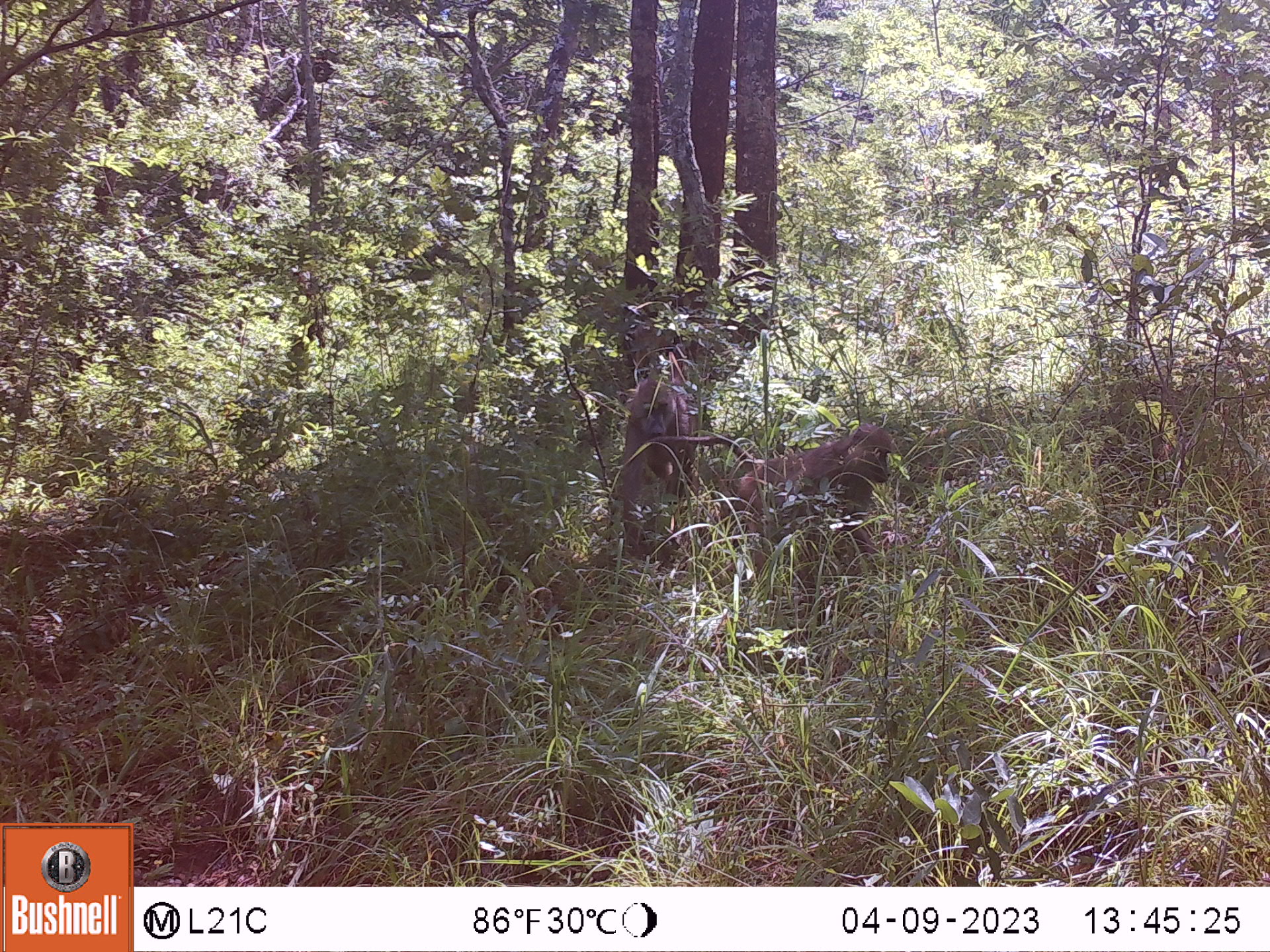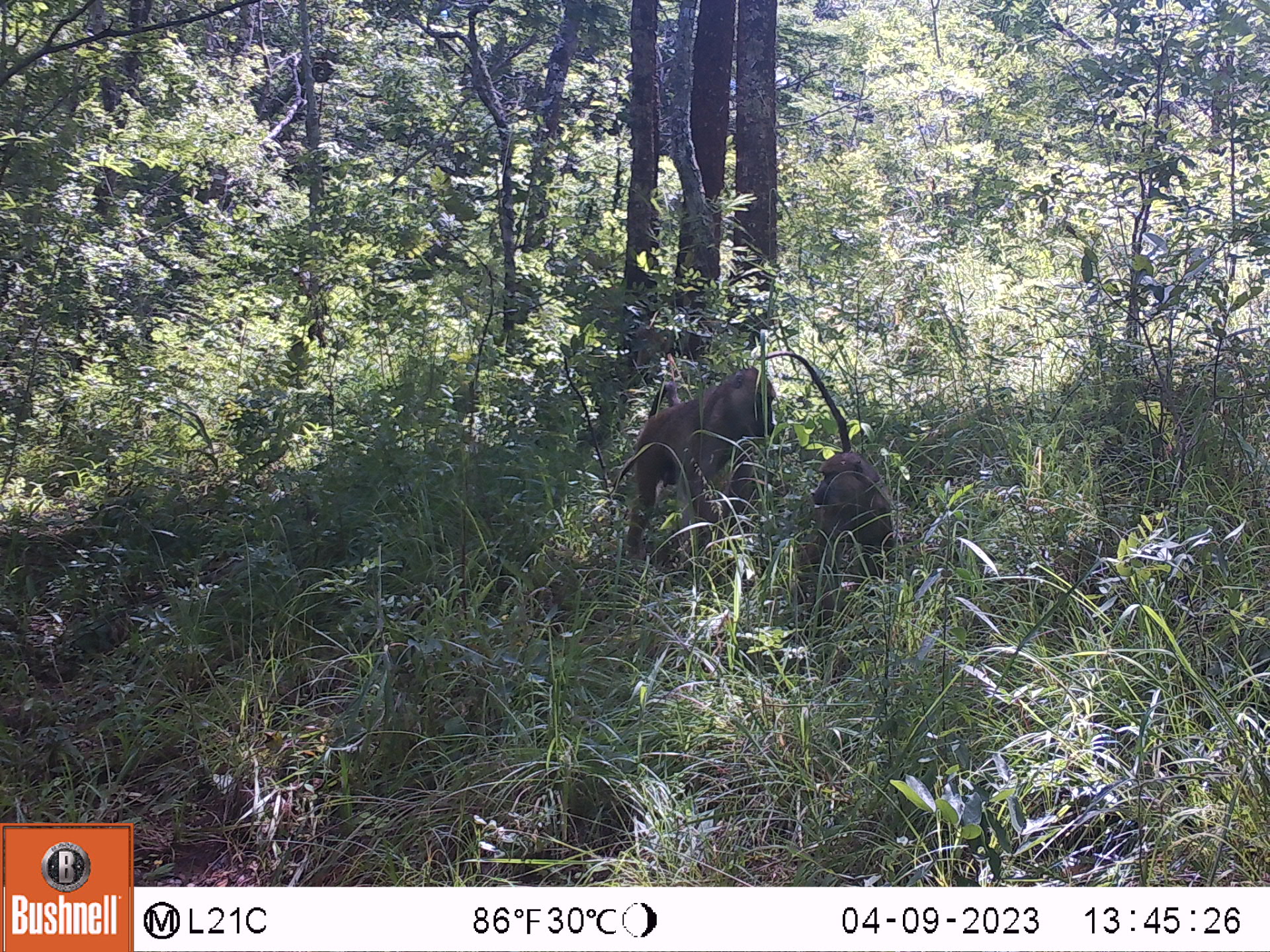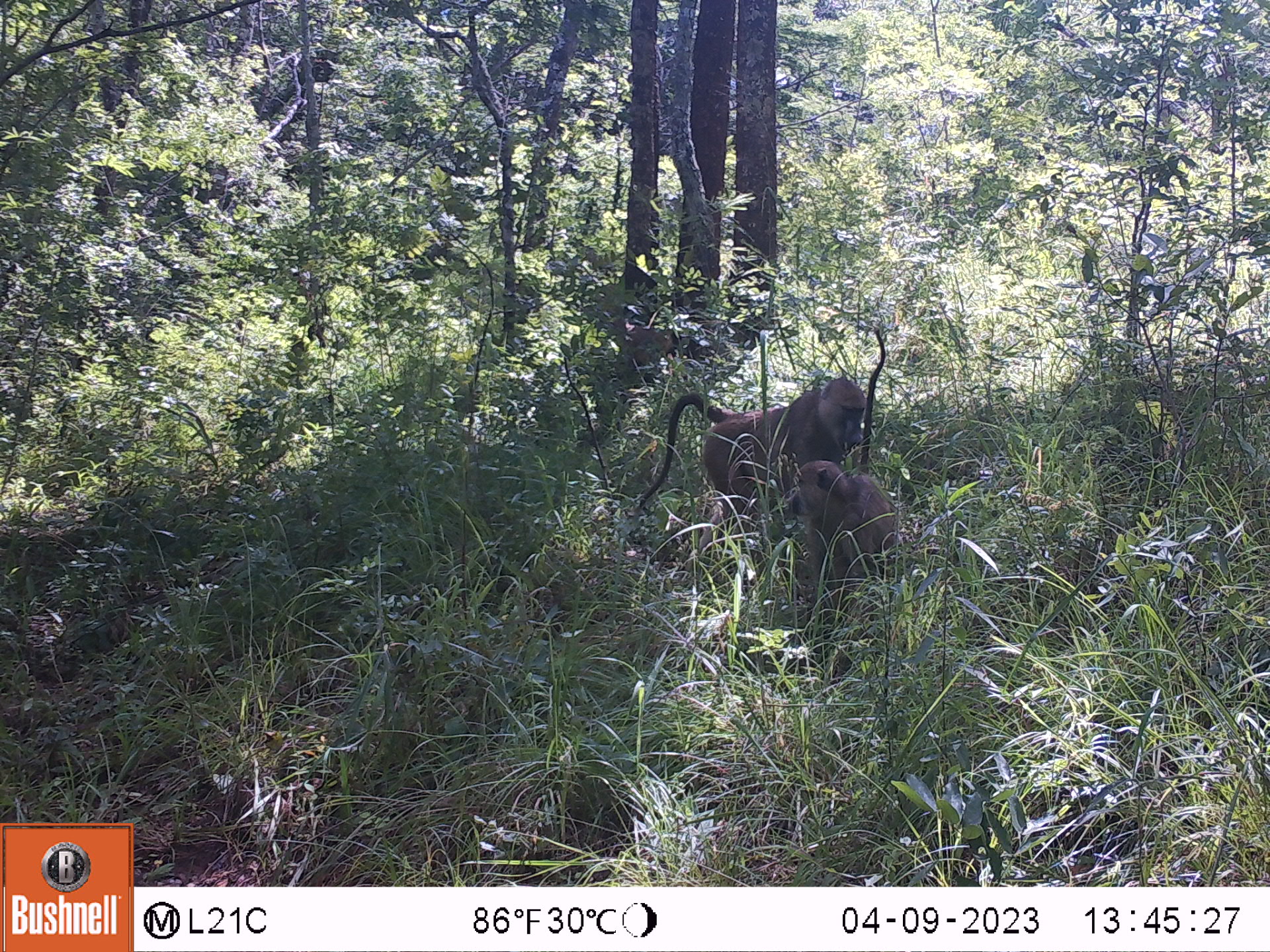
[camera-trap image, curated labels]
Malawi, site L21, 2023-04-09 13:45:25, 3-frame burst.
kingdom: Animalia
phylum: Chordata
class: Mammalia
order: Primates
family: Cercopithecidae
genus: Papio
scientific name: Papio cynocephalus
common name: yellow baboon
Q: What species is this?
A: Yellow baboon (Papio cynocephalus).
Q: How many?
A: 2.